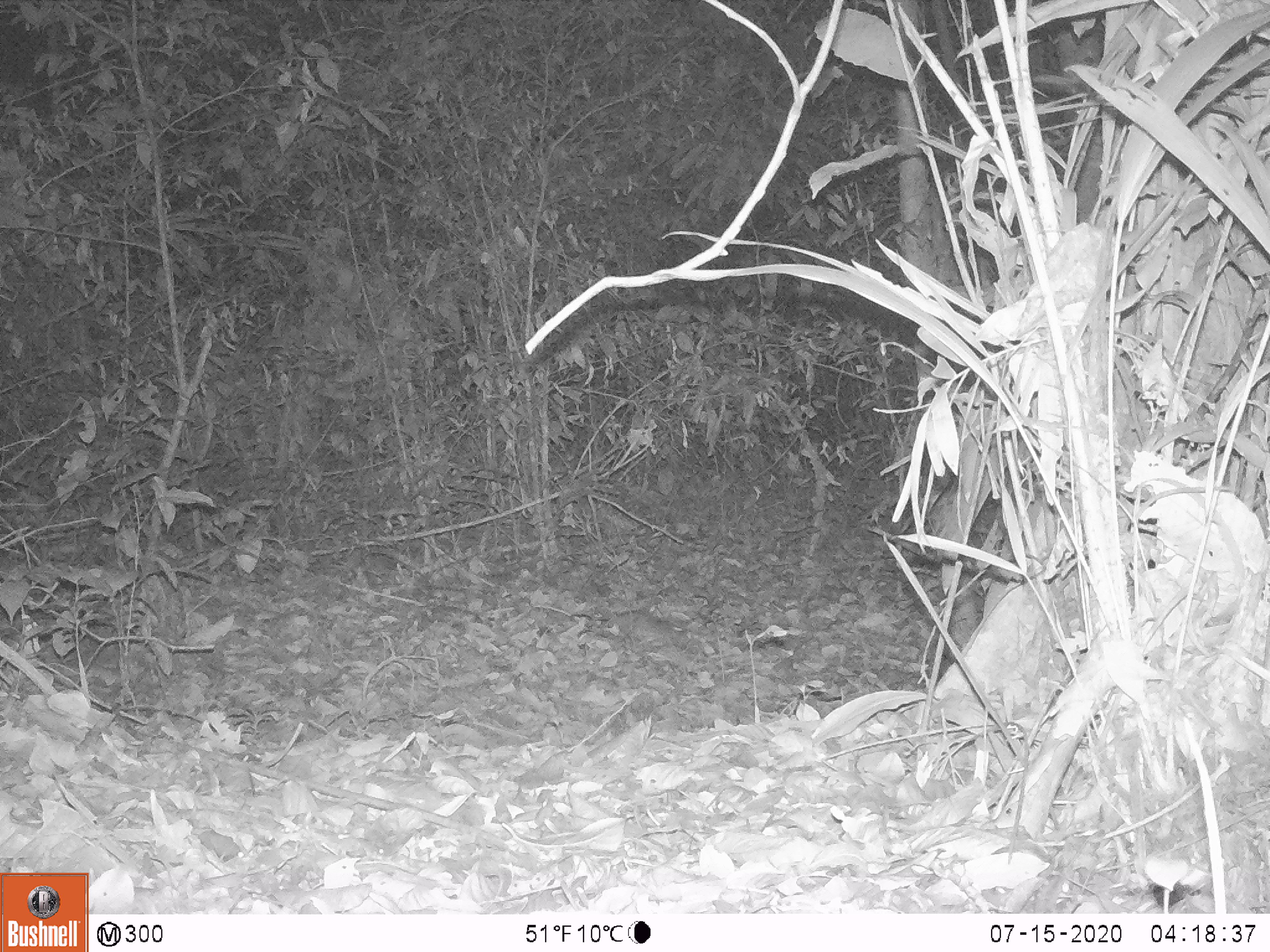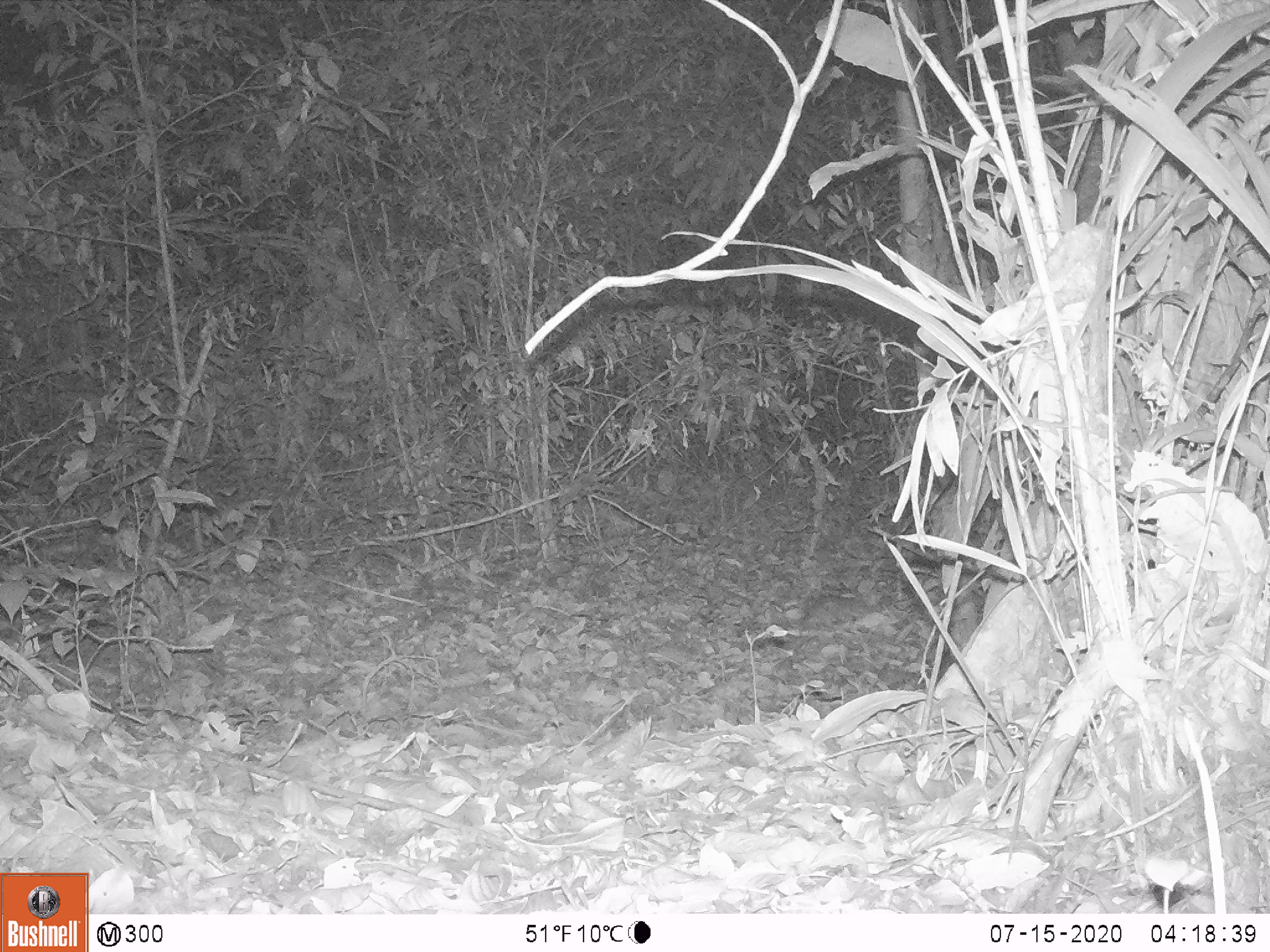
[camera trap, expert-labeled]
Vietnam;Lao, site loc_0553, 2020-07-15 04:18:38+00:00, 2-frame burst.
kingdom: Animalia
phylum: Chordata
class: Mammalia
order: Rodentia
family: Muridae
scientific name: Muridae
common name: old-world mice and rats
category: unidentified murid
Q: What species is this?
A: Unidentified murid (old-world mice and rats) (Muridae).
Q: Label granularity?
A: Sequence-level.